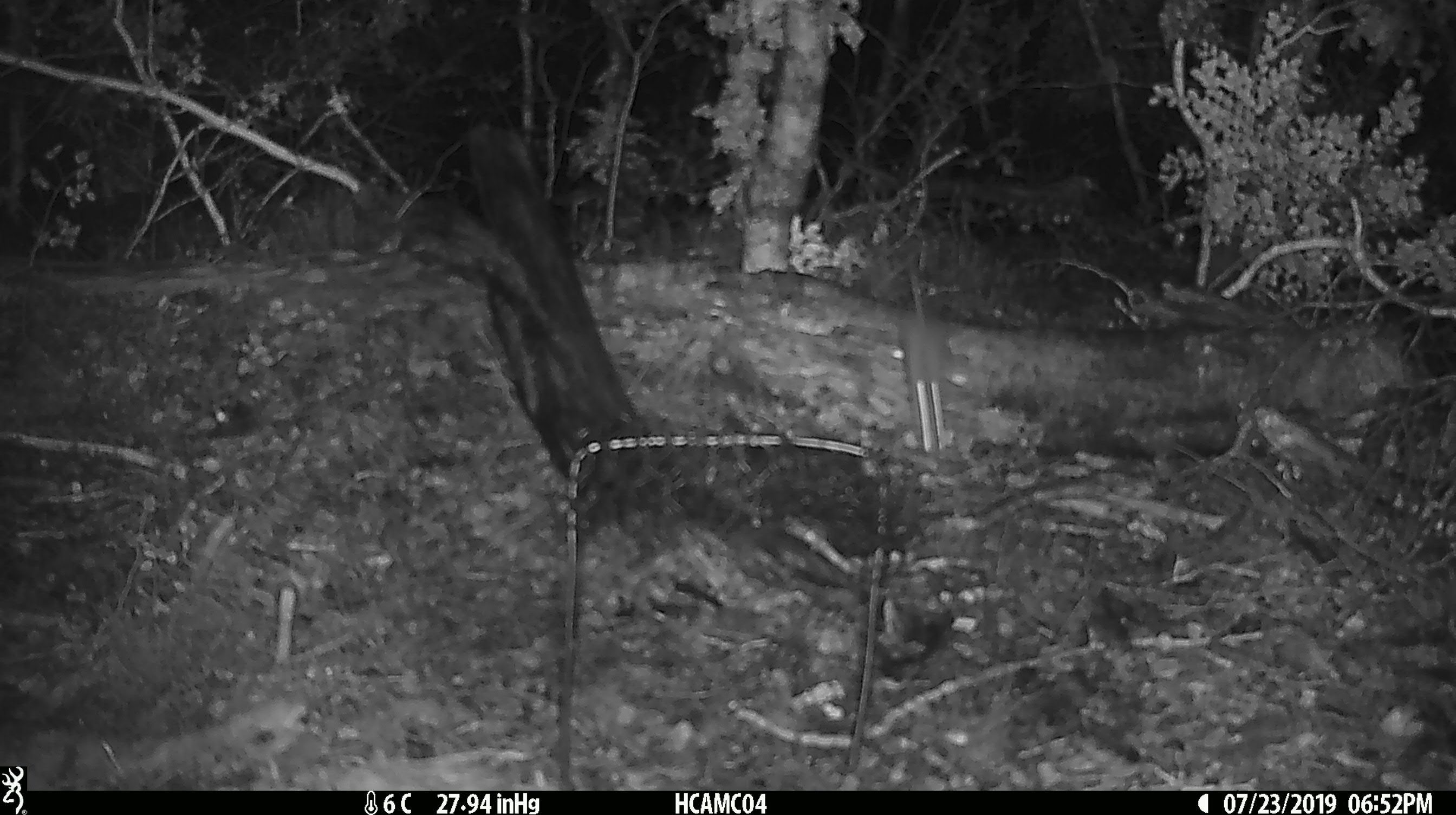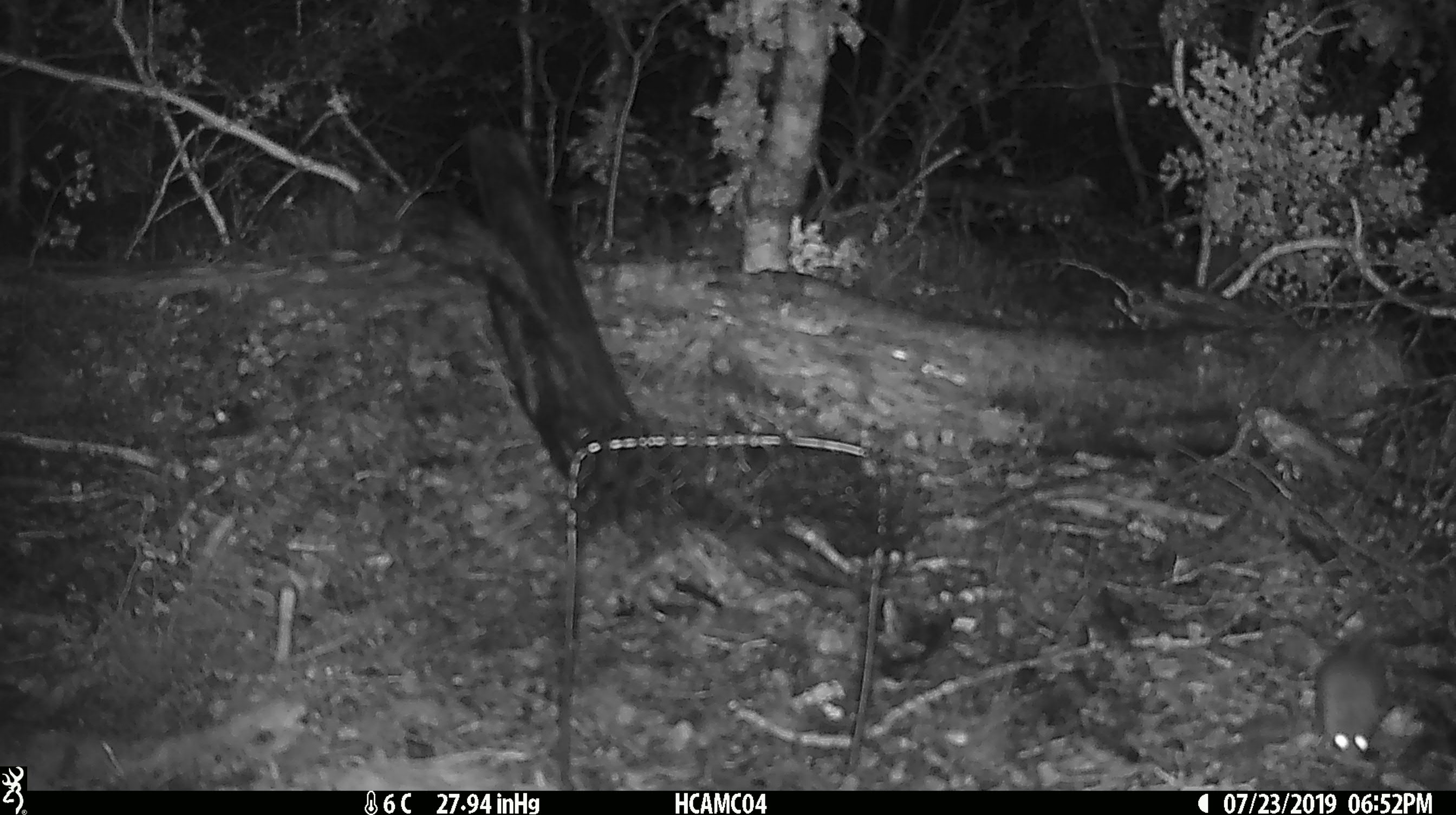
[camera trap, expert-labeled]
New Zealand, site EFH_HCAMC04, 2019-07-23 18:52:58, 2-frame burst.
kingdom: Animalia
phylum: Chordata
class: Mammalia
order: Rodentia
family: Muridae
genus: Mus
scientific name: Mus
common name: mouse